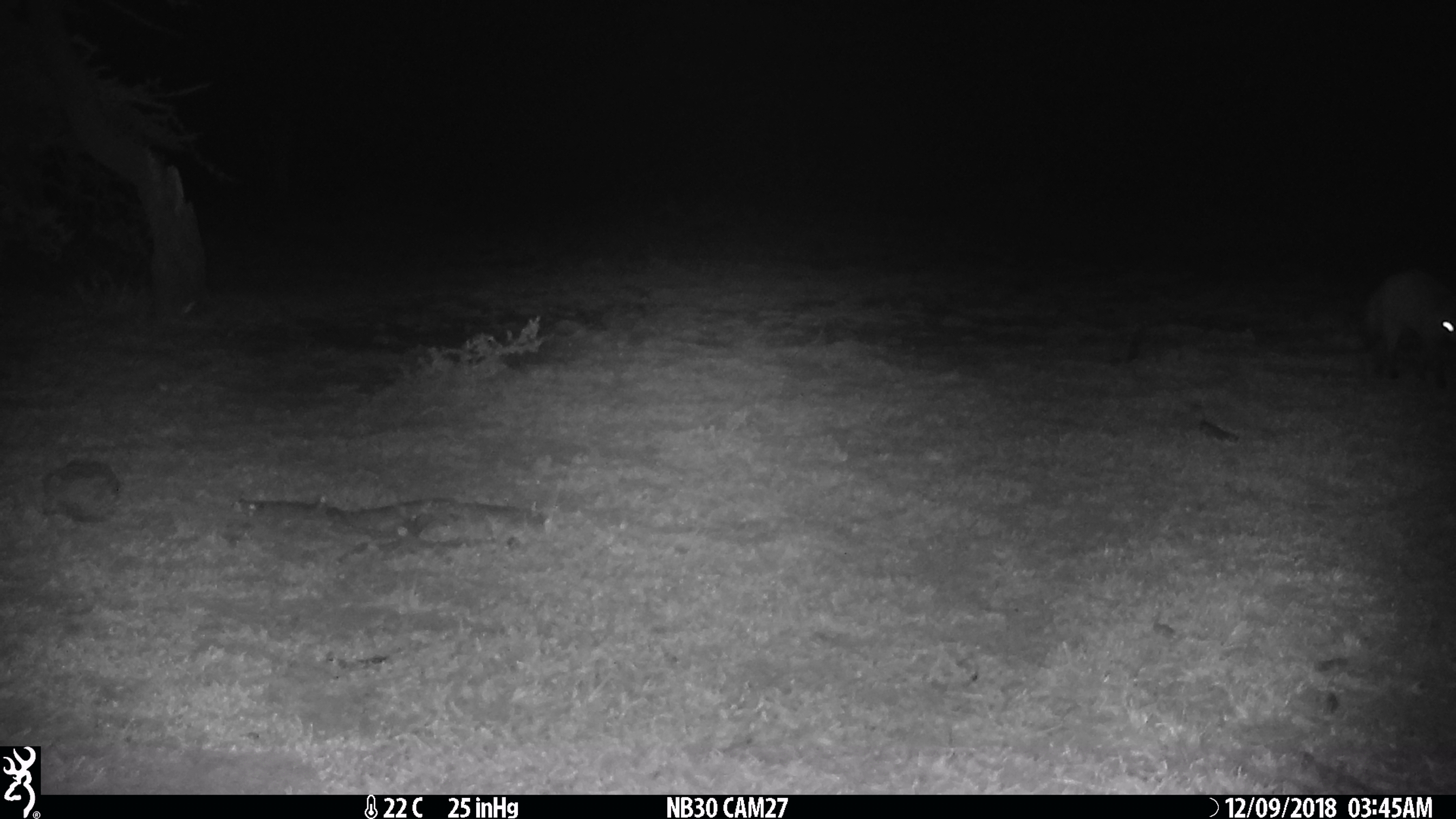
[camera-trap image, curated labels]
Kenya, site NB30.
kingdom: Animalia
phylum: Chordata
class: Mammalia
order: Carnivora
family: Canidae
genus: Otocyon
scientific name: Otocyon megalotis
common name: bat-eared fox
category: bateared fox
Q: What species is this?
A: Bateared fox (bat-eared fox) (Otocyon megalotis).